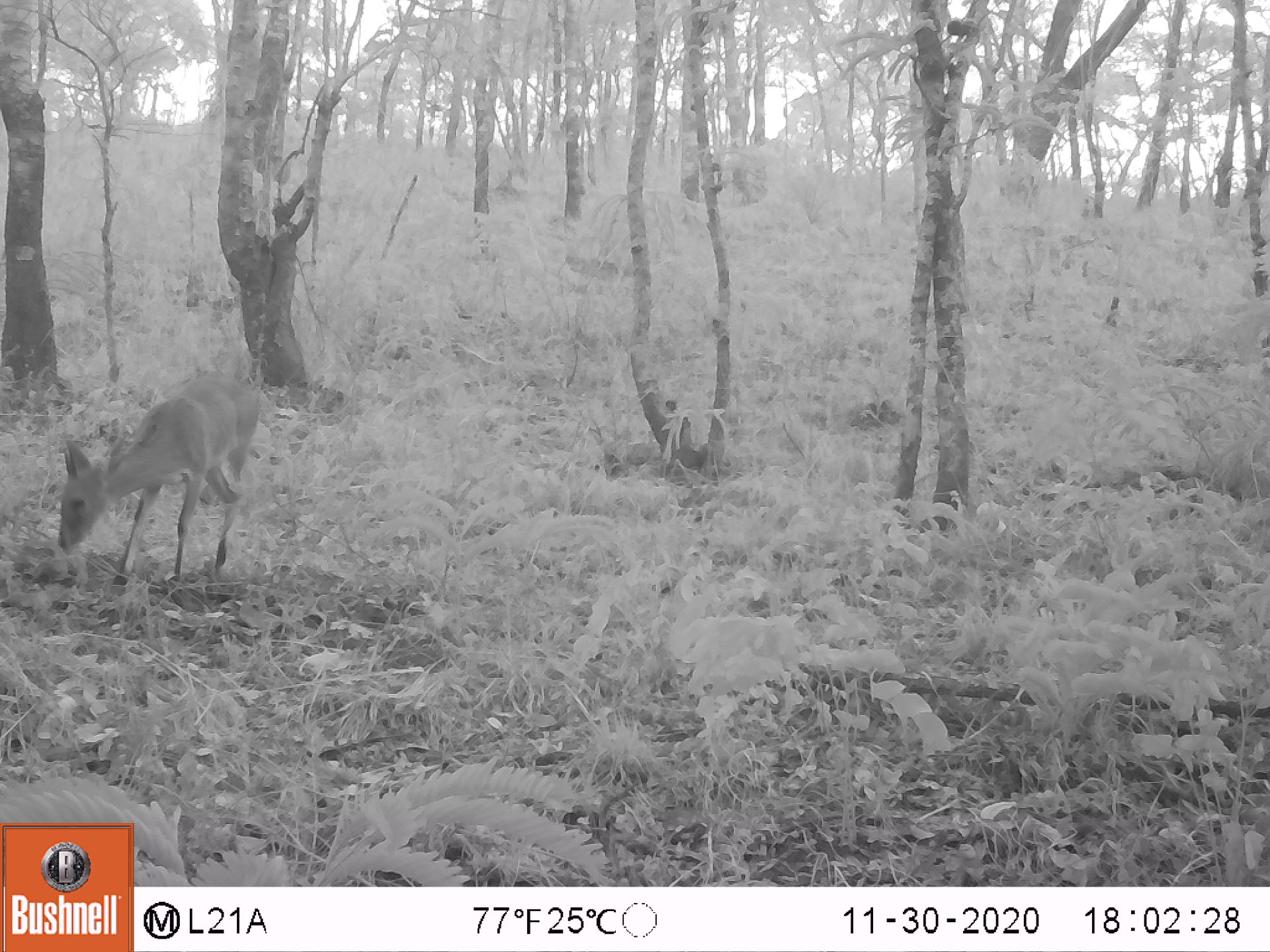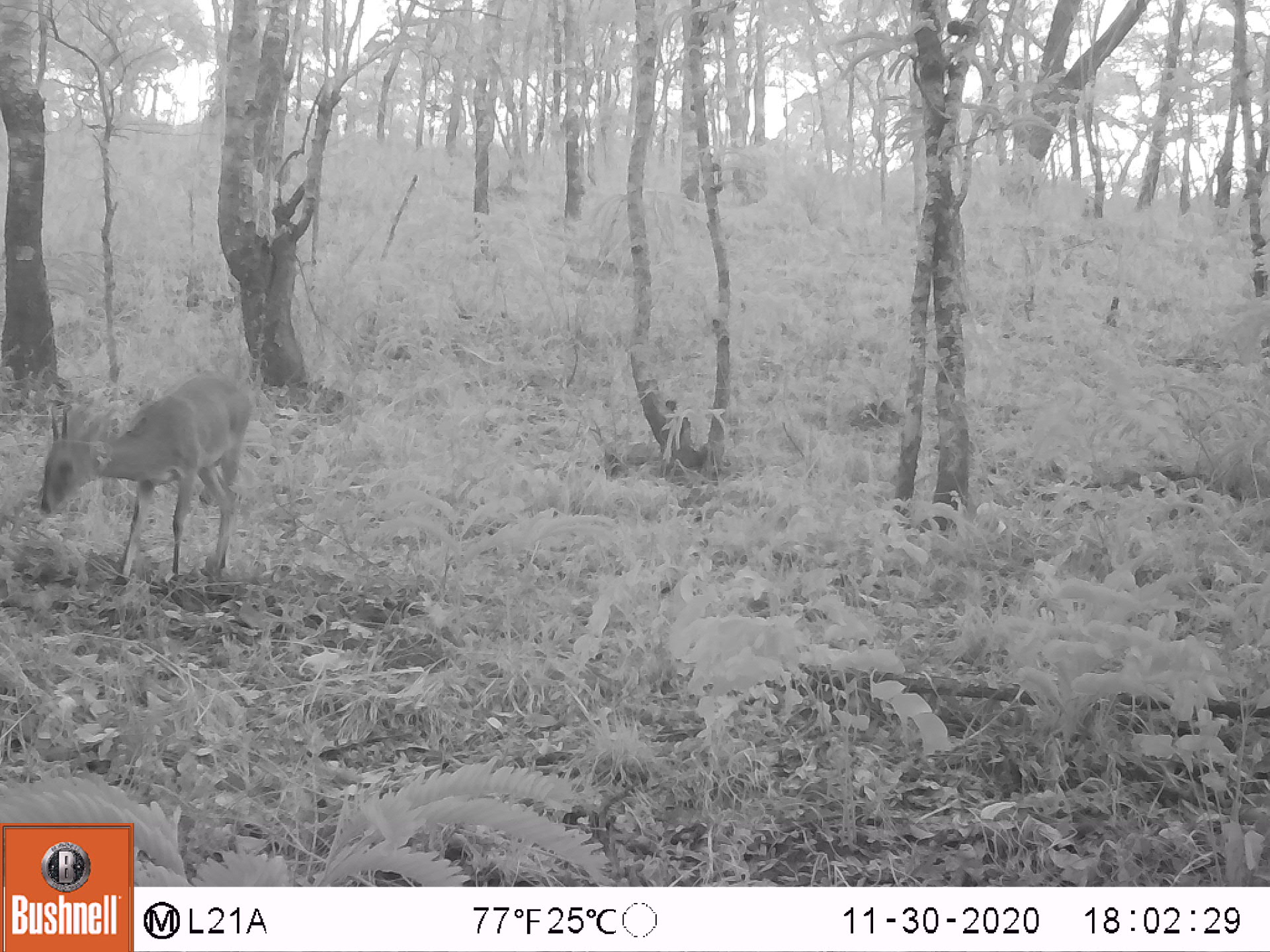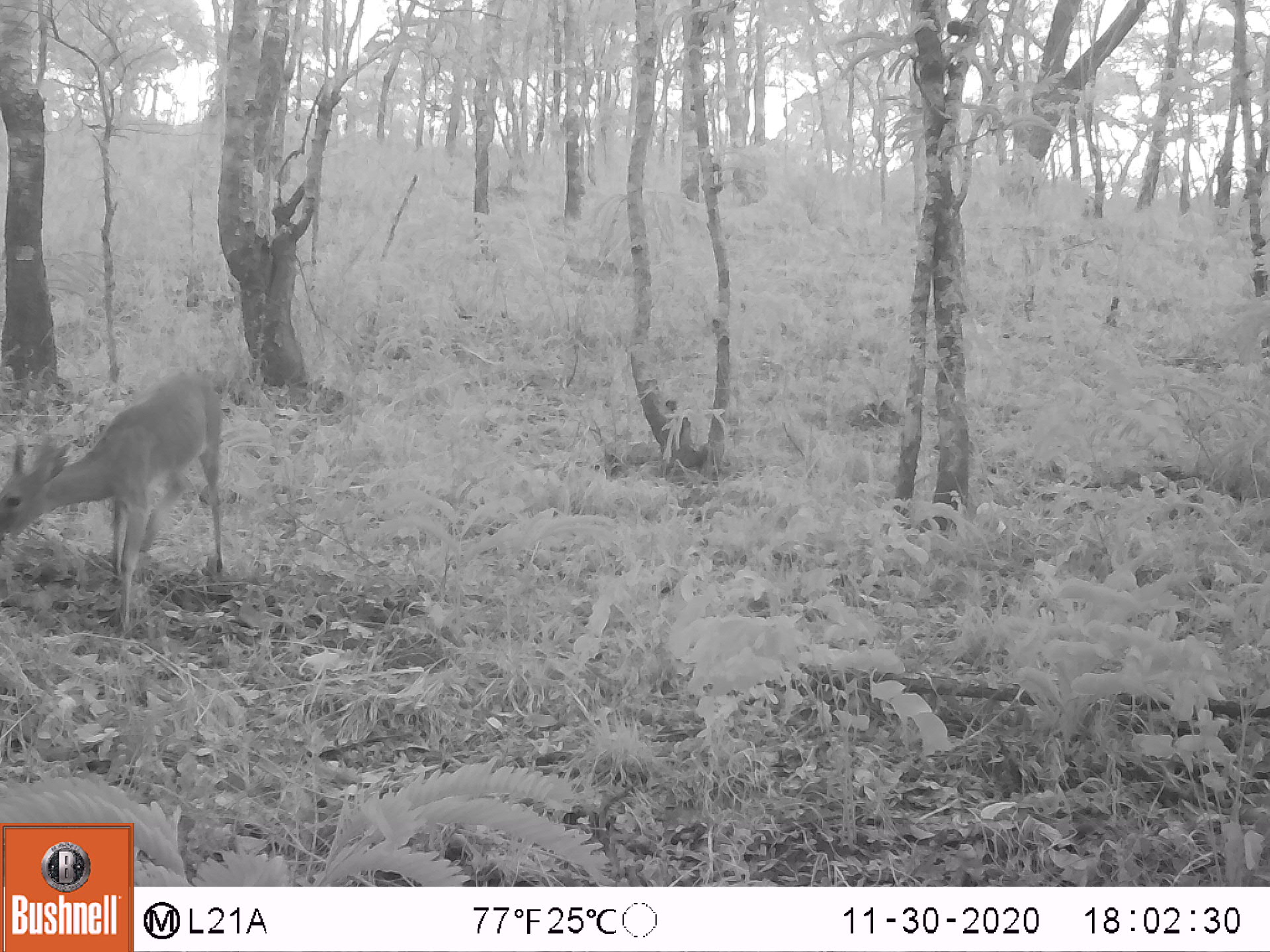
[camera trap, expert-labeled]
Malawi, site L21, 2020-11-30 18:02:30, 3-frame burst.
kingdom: Animalia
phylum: Chordata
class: Mammalia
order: Artiodactyla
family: Bovidae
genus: Sylvicapra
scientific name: Sylvicapra grimmia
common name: common duiker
Common duiker (Sylvicapra grimmia), count 1.